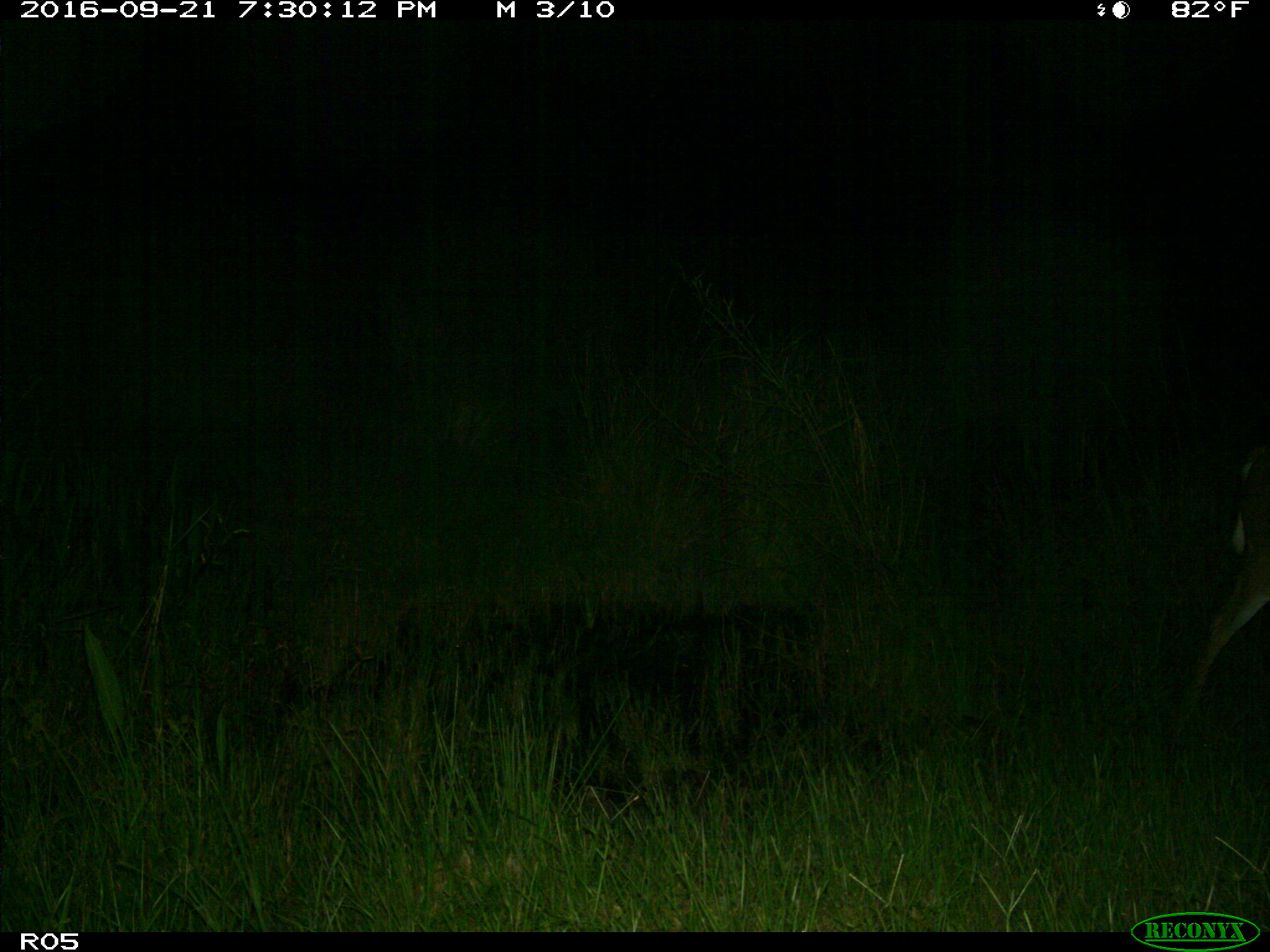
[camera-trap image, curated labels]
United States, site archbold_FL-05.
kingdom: Animalia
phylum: Chordata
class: Mammalia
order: Artiodactyla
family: Cervidae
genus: Odocoileus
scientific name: Odocoileus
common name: deer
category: unidentified deer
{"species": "unidentified deer (deer) (Odocoileus)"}